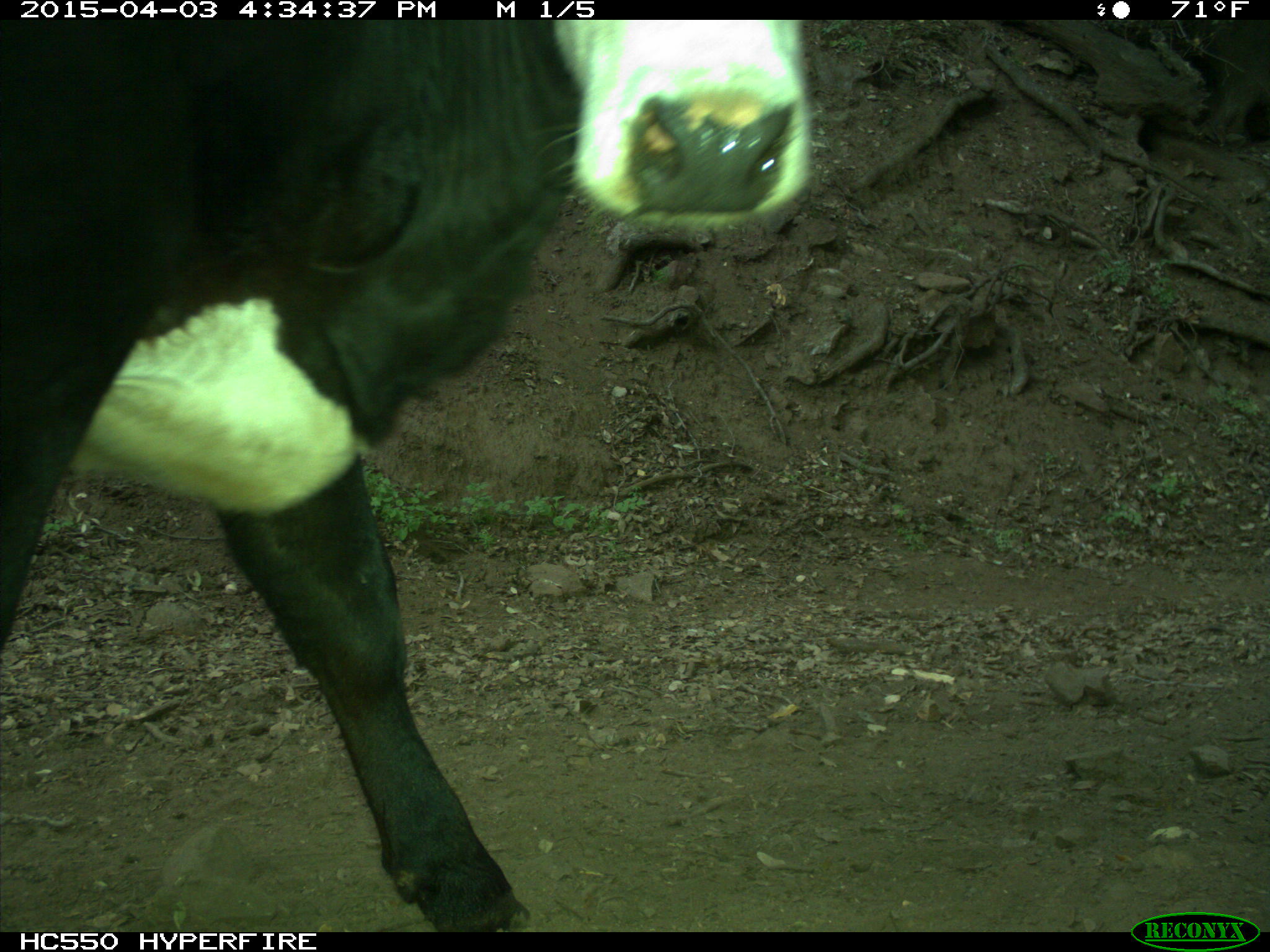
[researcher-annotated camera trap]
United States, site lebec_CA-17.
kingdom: Animalia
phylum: Chordata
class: Mammalia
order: Artiodactyla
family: Bovidae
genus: Bos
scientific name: Bos taurus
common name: domestic cow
Bos taurus (domestic cow).